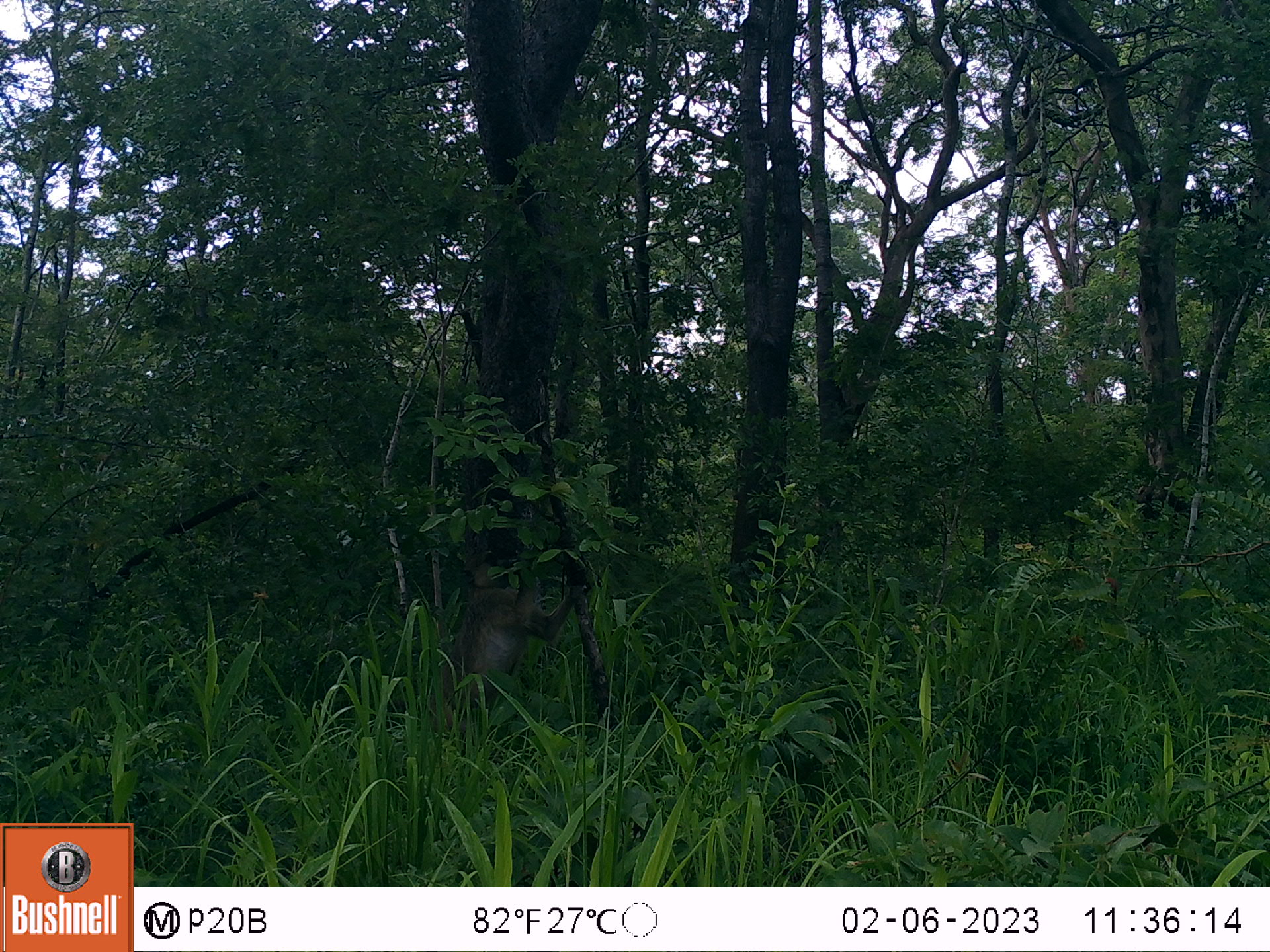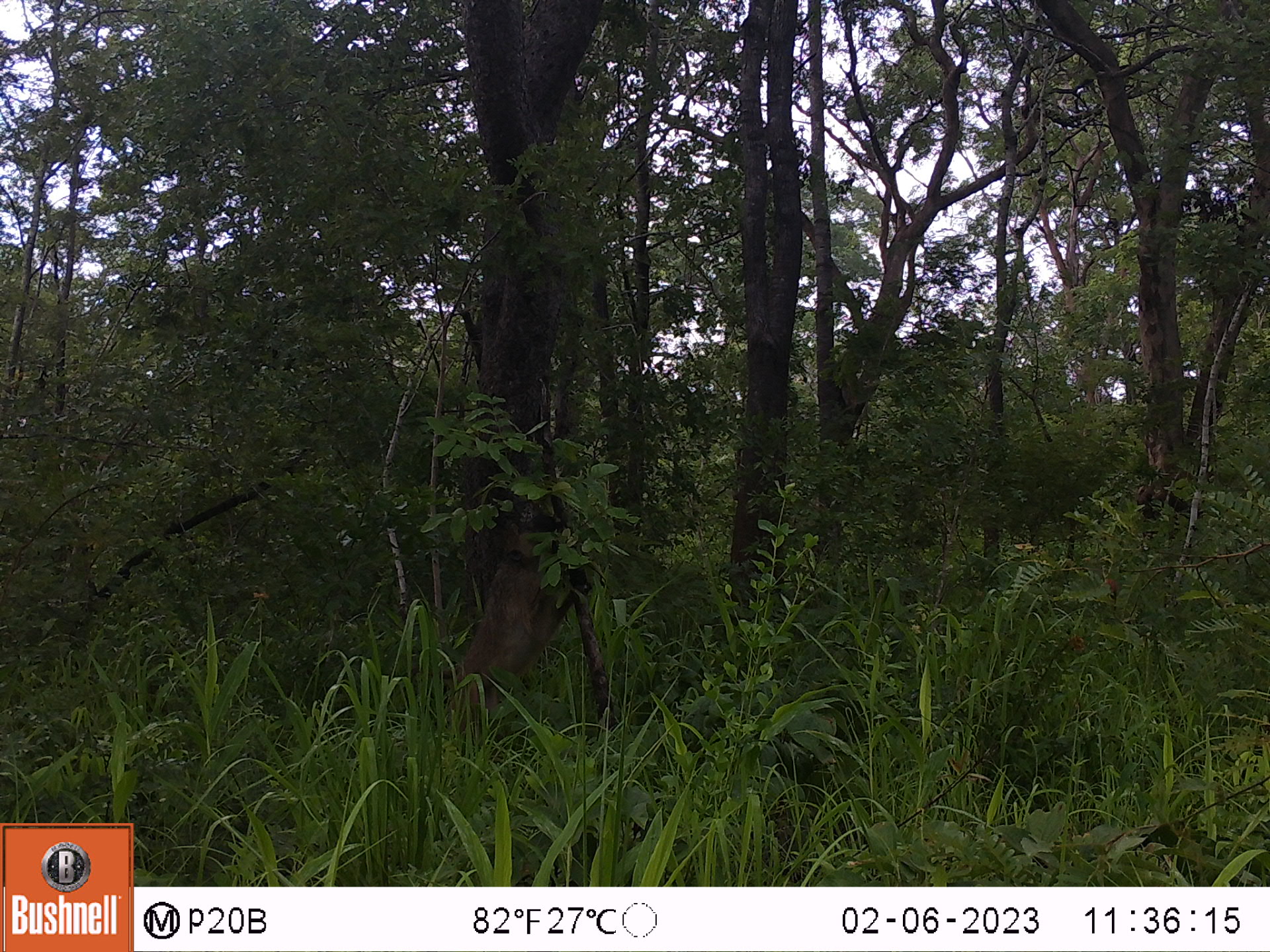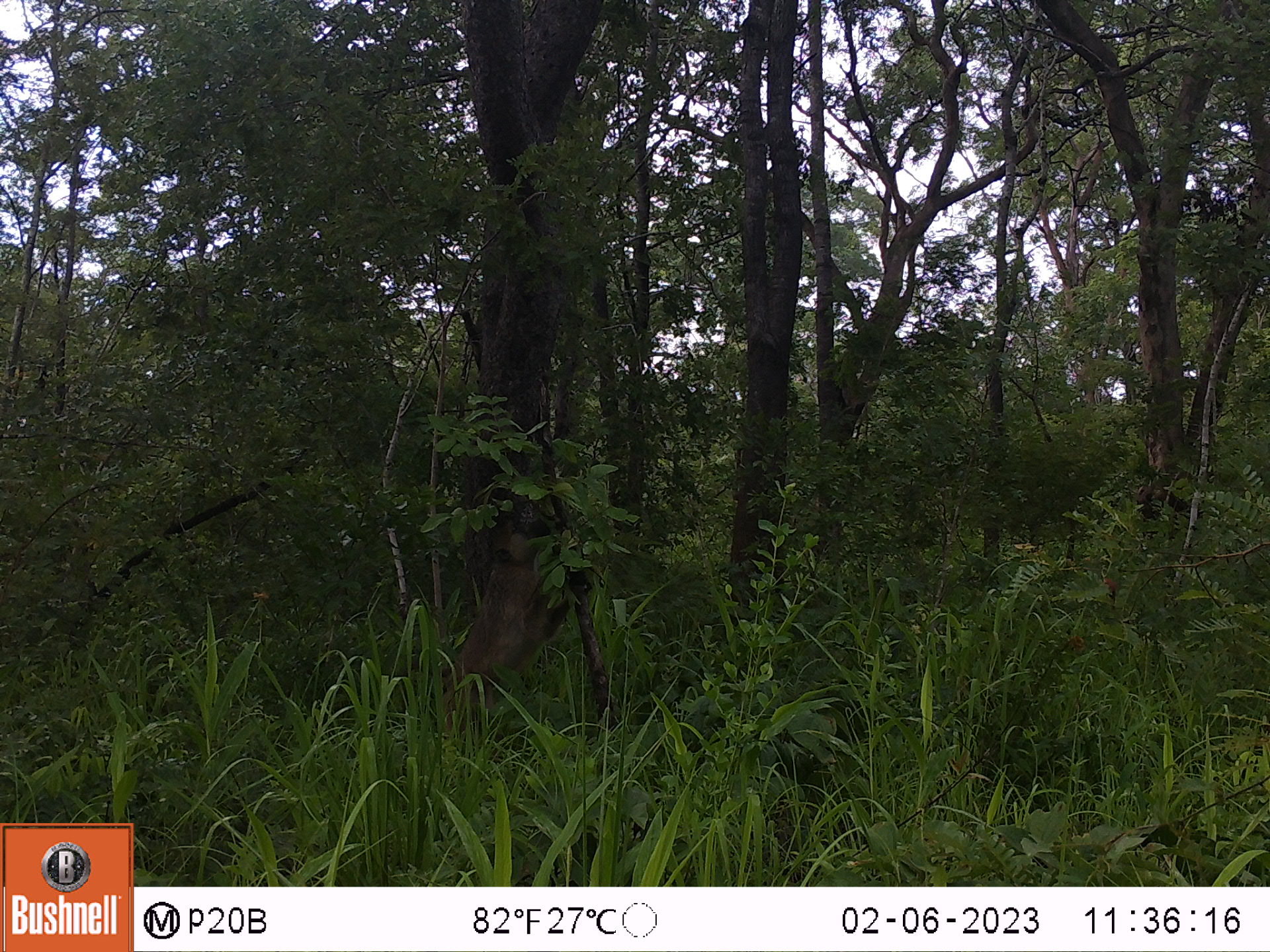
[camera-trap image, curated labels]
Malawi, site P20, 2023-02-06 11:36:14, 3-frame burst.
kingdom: Animalia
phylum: Chordata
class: Mammalia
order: Primates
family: Cercopithecidae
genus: Papio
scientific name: Papio cynocephalus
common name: yellow baboon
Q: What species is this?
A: Yellow baboon (Papio cynocephalus).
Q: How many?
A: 1.